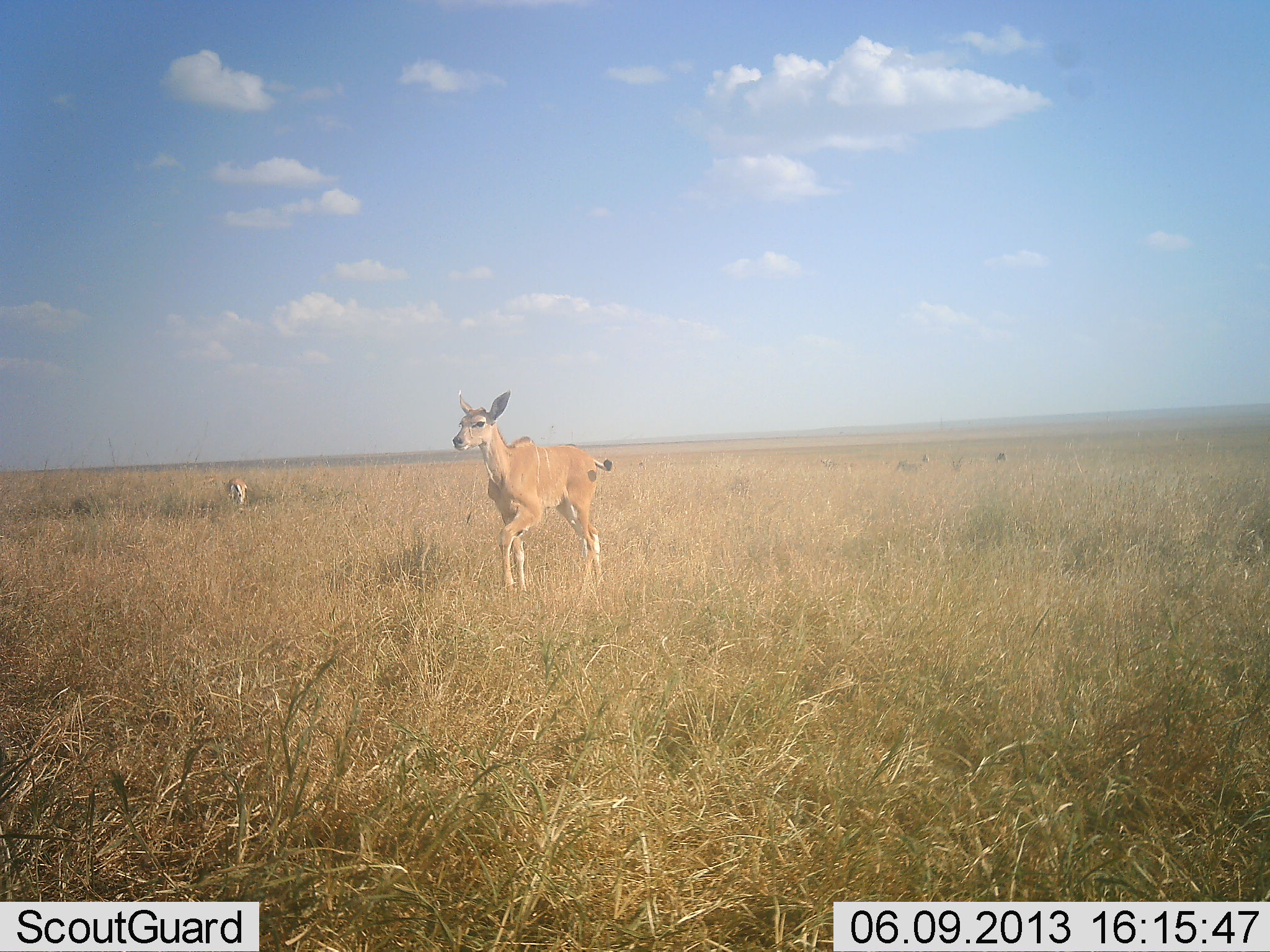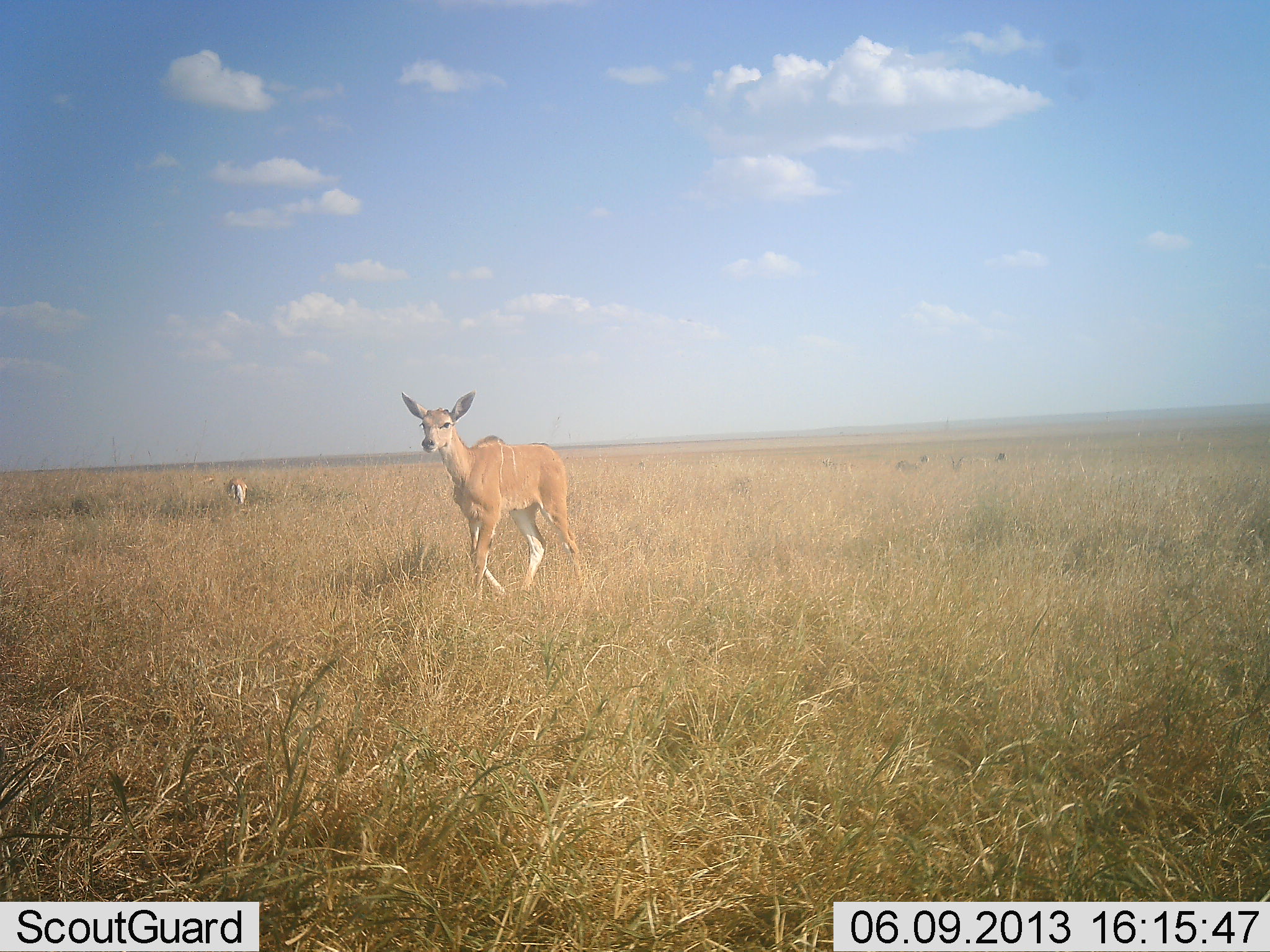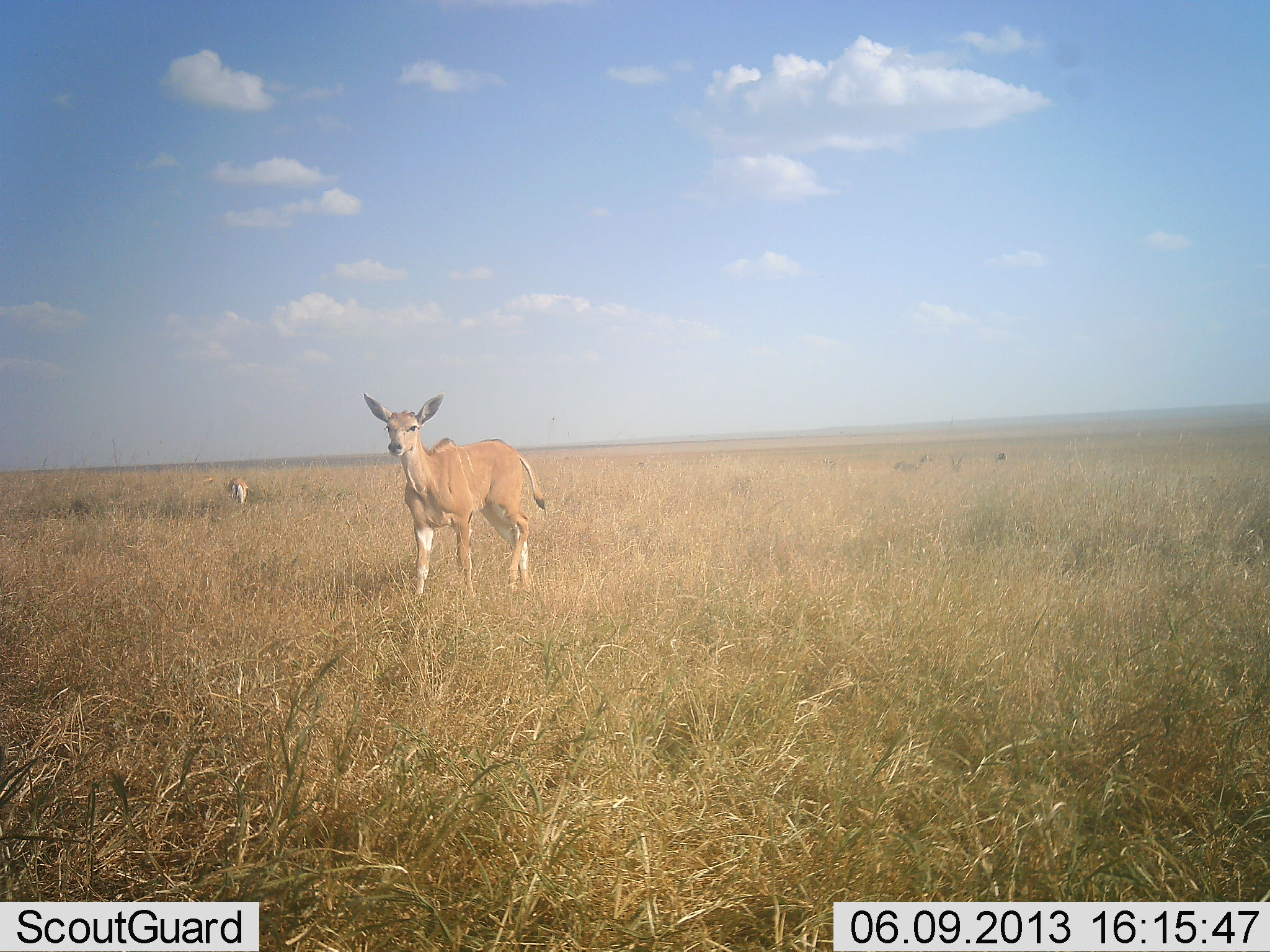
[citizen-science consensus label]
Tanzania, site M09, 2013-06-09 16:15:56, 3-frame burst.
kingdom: Animalia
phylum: Chordata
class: Mammalia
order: Artiodactyla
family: Bovidae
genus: Tragelaphus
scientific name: Tragelaphus oryx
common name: eland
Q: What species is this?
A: Eland (Tragelaphus oryx).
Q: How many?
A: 2.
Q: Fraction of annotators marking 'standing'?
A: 44%.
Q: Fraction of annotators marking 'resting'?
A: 11%.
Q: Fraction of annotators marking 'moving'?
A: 89%.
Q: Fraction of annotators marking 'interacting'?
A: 0%.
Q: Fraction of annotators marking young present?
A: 33%.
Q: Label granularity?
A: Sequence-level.